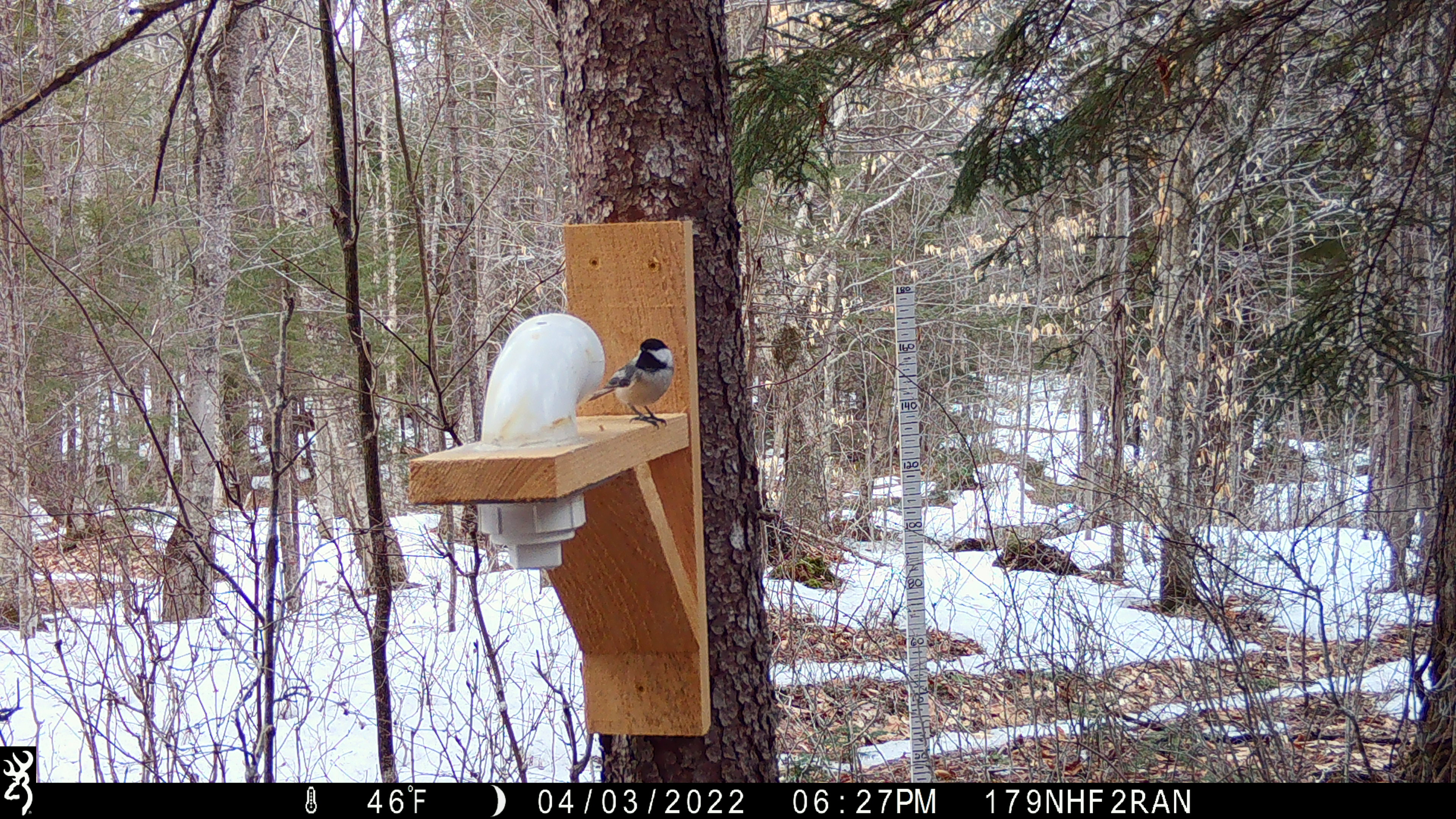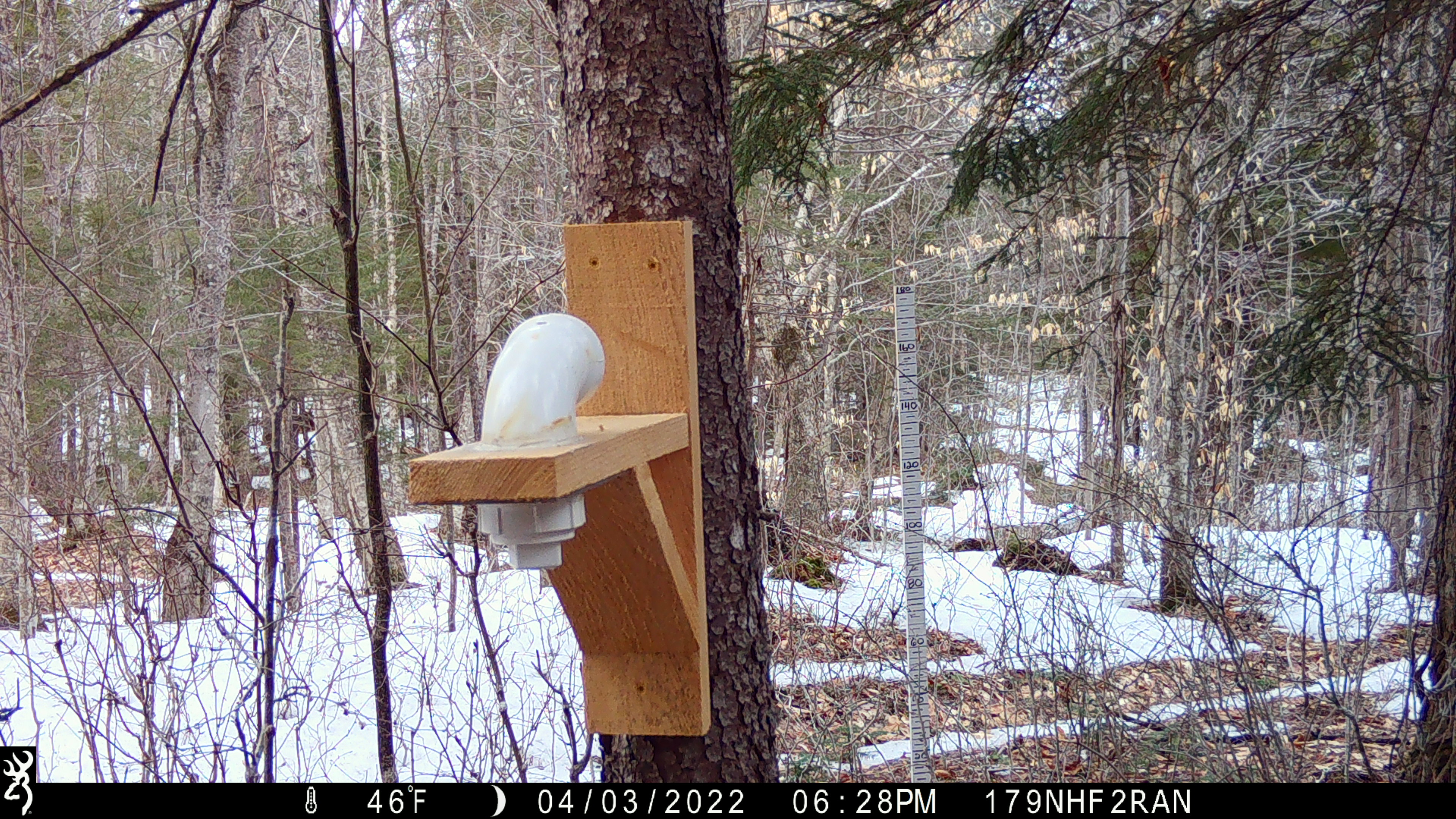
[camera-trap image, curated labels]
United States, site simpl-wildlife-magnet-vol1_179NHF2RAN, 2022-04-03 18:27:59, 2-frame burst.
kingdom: Animalia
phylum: Chordata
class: Aves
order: Passeriformes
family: Paridae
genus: Poecile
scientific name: Poecile atricapillus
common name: black-capped chickadee